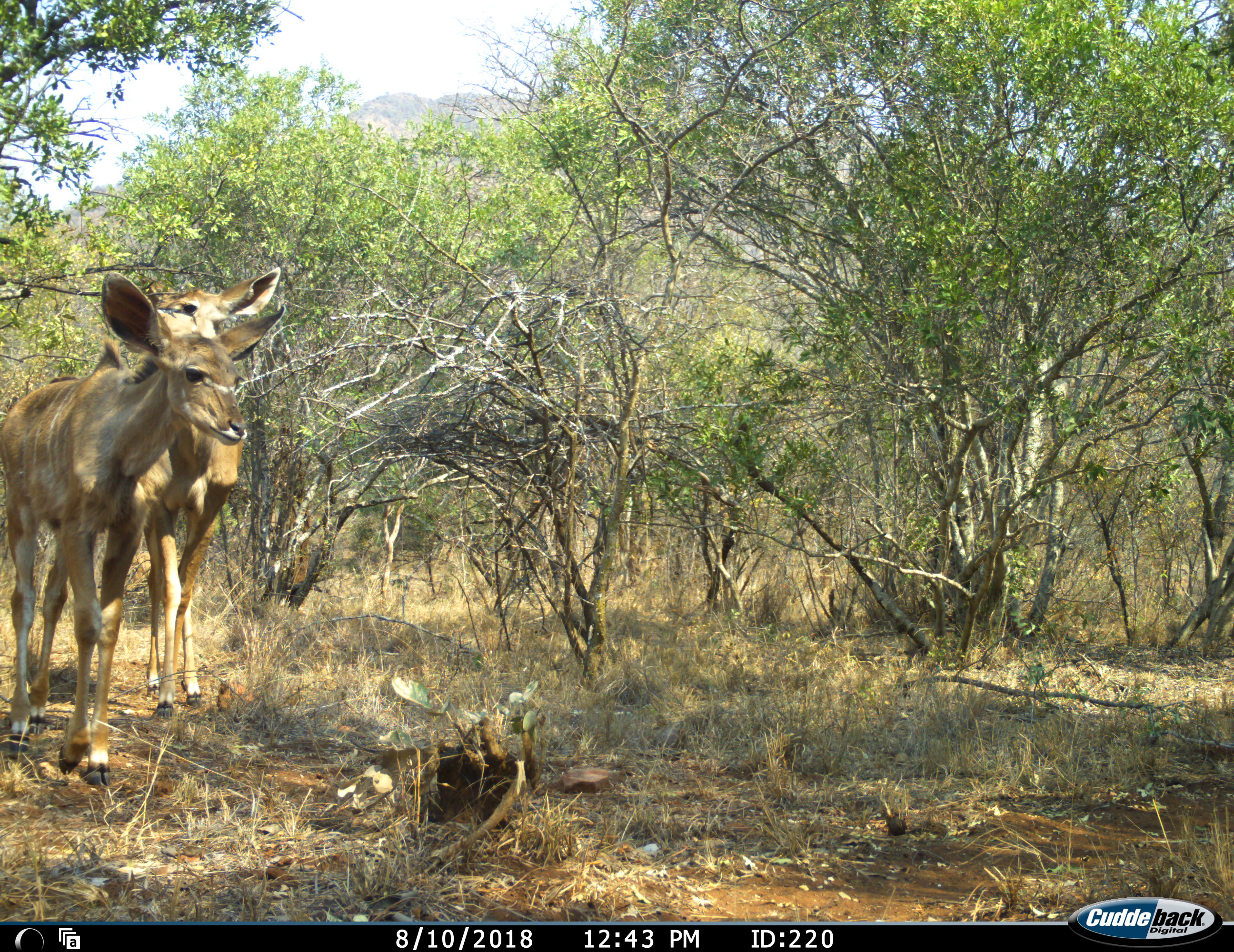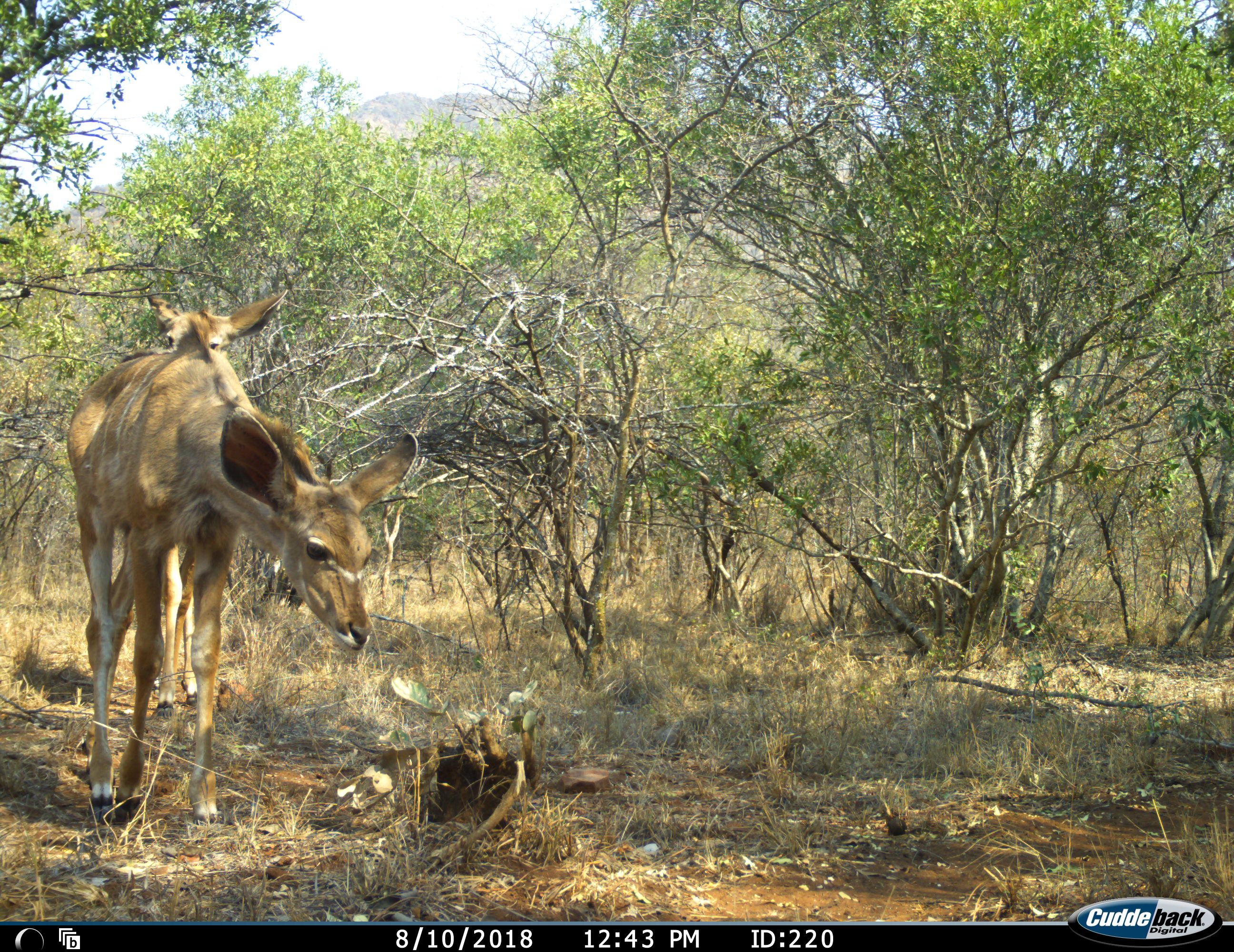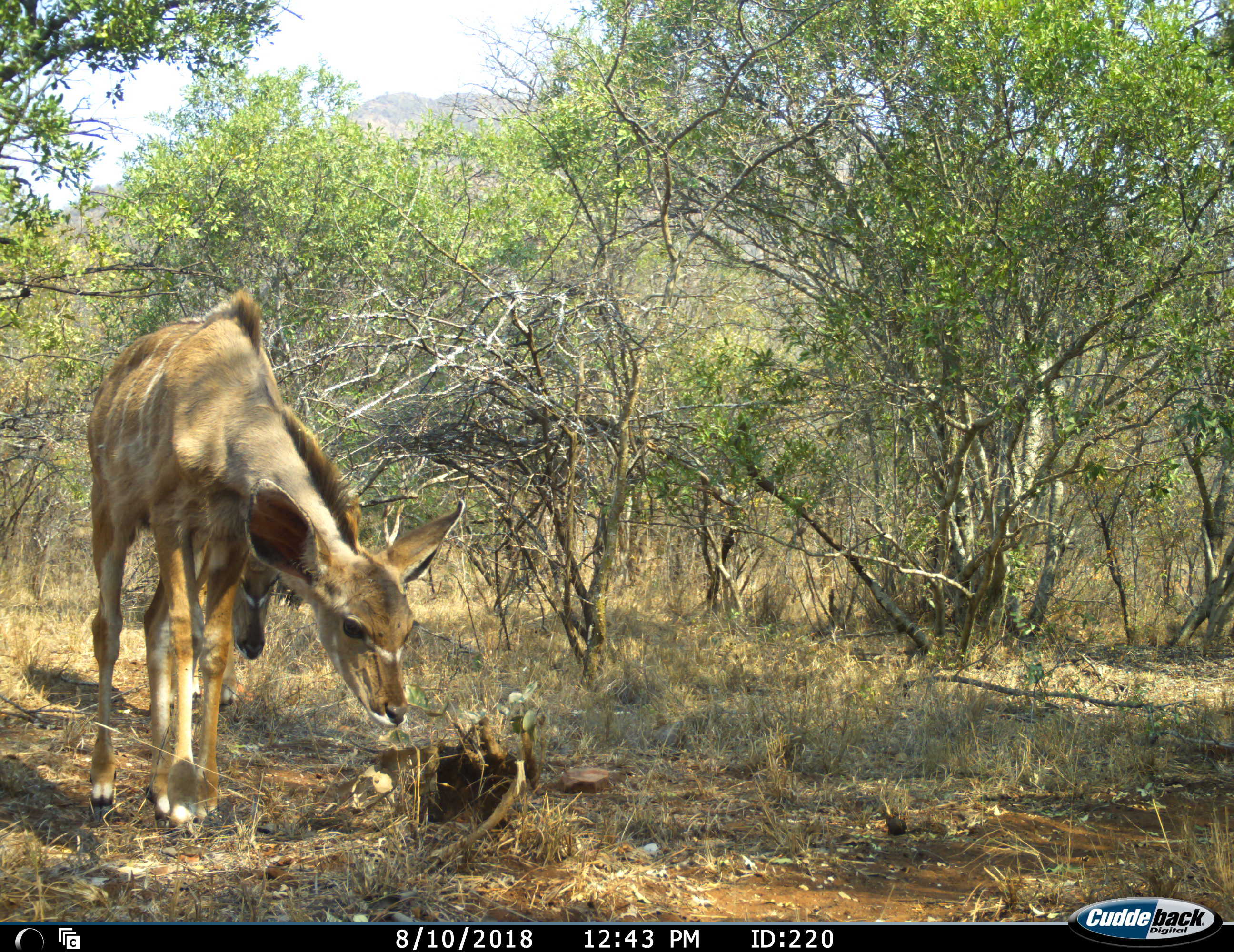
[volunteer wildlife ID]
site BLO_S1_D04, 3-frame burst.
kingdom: Animalia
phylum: Chordata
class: Mammalia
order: Artiodactyla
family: Bovidae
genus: Tragelaphus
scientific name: Tragelaphus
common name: kudu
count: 2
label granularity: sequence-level